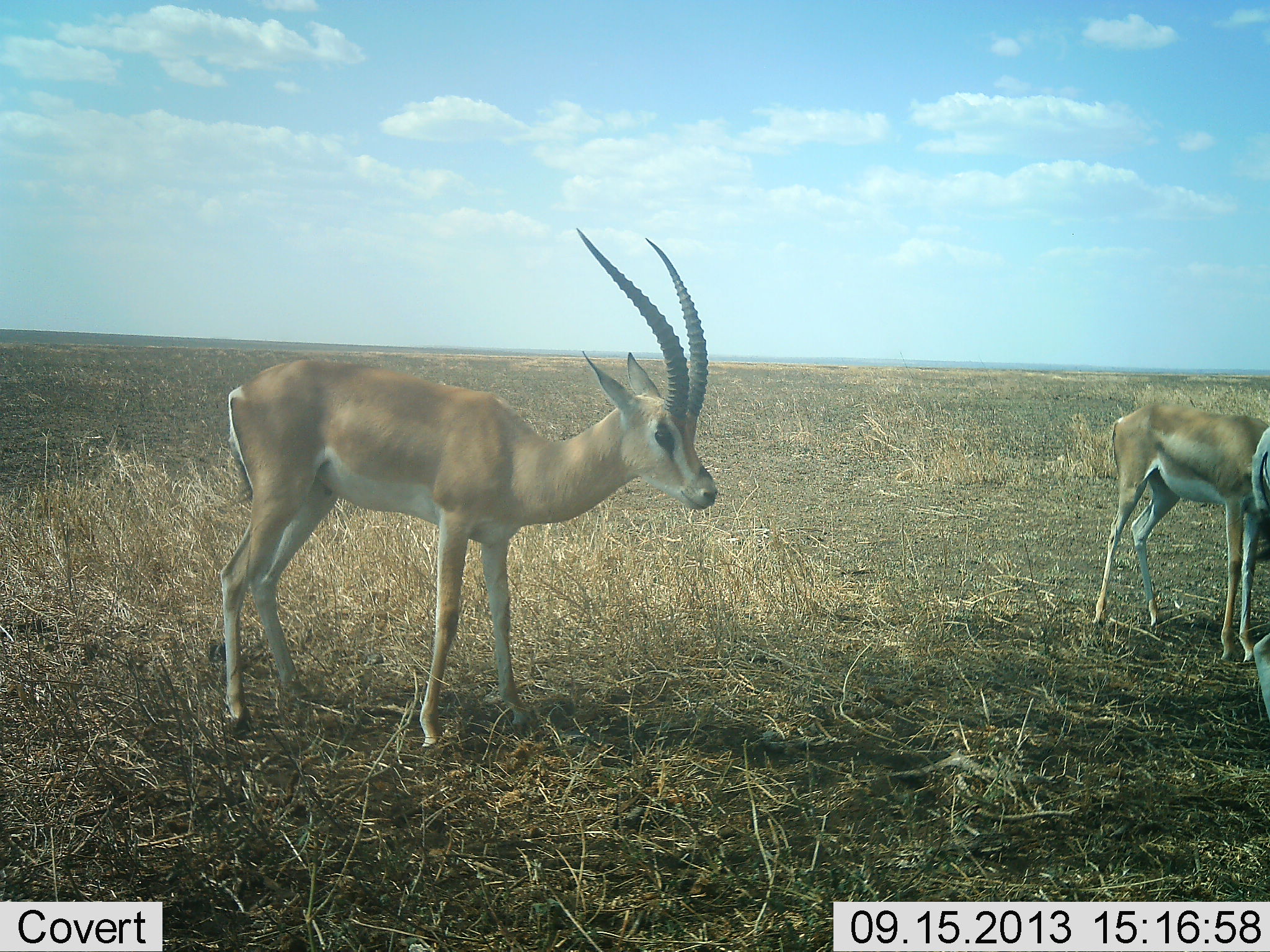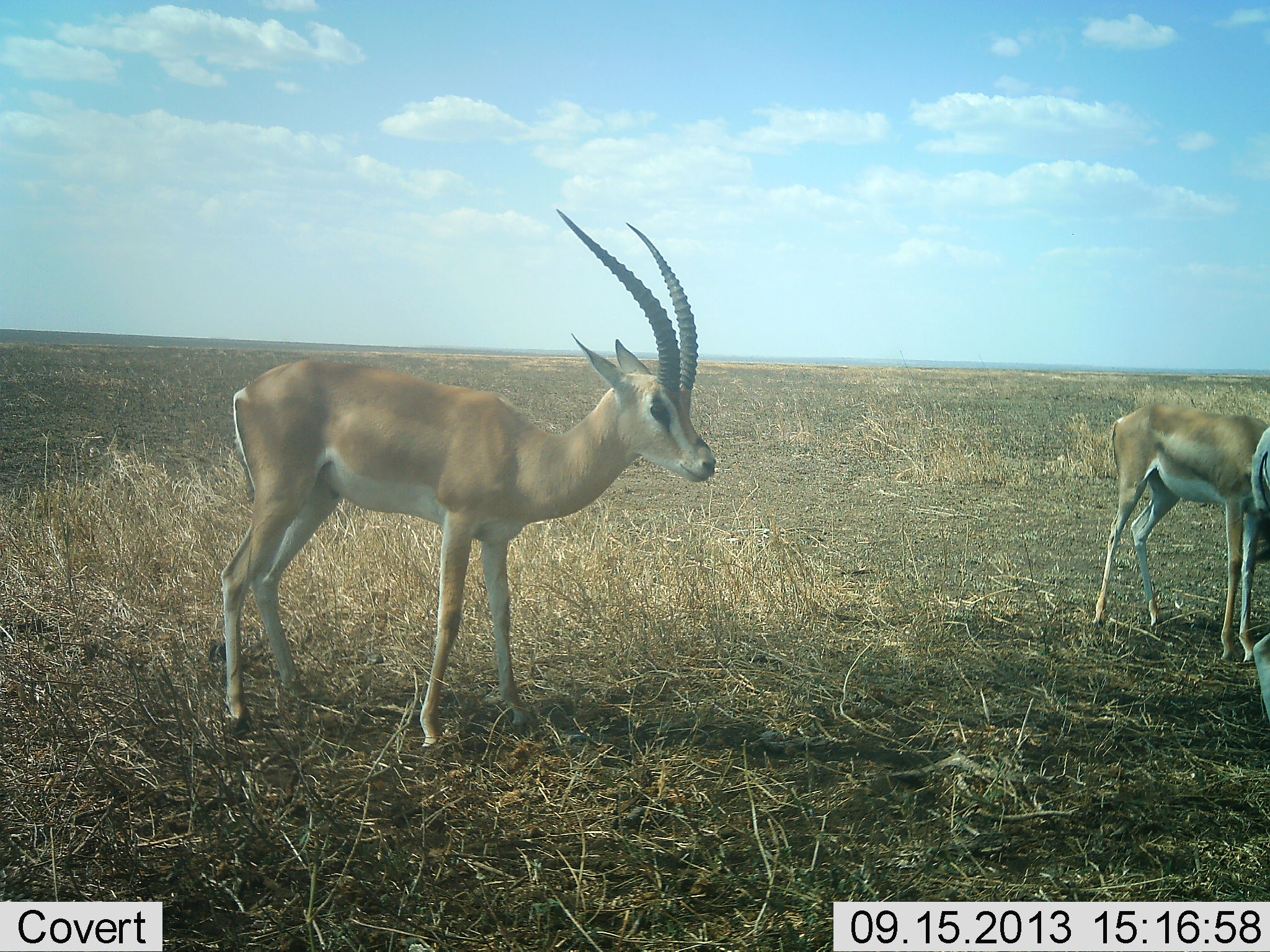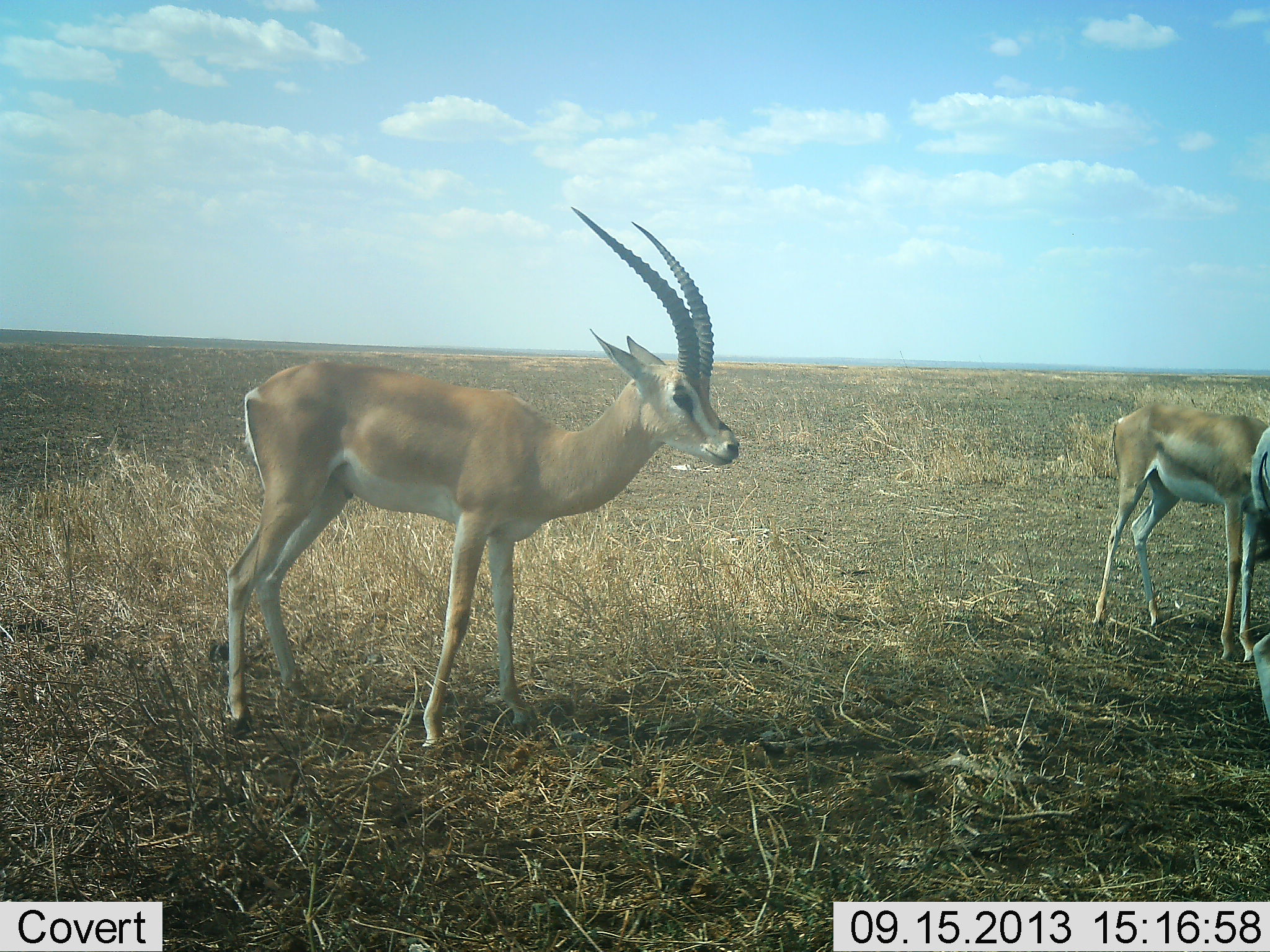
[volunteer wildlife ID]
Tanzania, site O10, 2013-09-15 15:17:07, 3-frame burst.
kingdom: Animalia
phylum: Chordata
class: Mammalia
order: Artiodactyla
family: Bovidae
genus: Nanger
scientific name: Nanger granti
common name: grant's gazelle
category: gazellegrants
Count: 2.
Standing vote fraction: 100%.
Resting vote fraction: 4%.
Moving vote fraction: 0%.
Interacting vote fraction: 0%.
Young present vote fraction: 4%.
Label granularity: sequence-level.